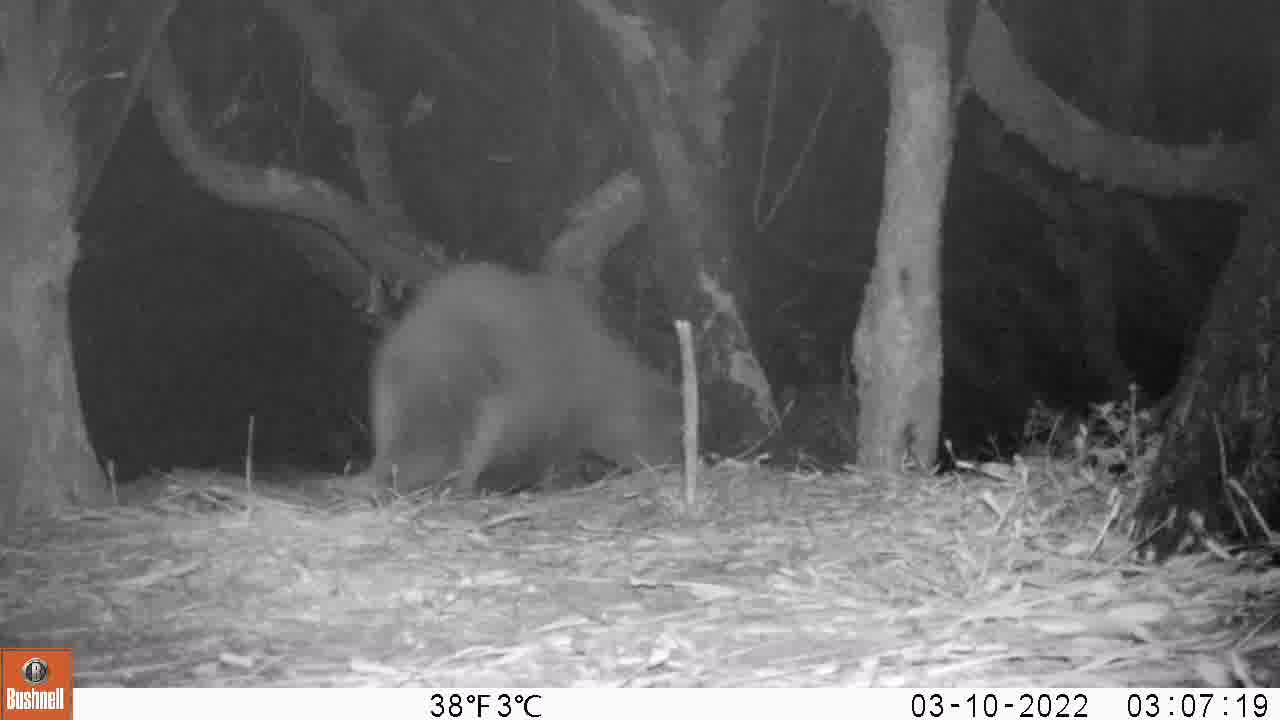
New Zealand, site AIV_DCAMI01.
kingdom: Animalia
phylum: Chordata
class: Mammalia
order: Carnivora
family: Otariidae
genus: Phocarctos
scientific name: Phocarctos hookeri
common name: new zealand sea lion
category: sealion